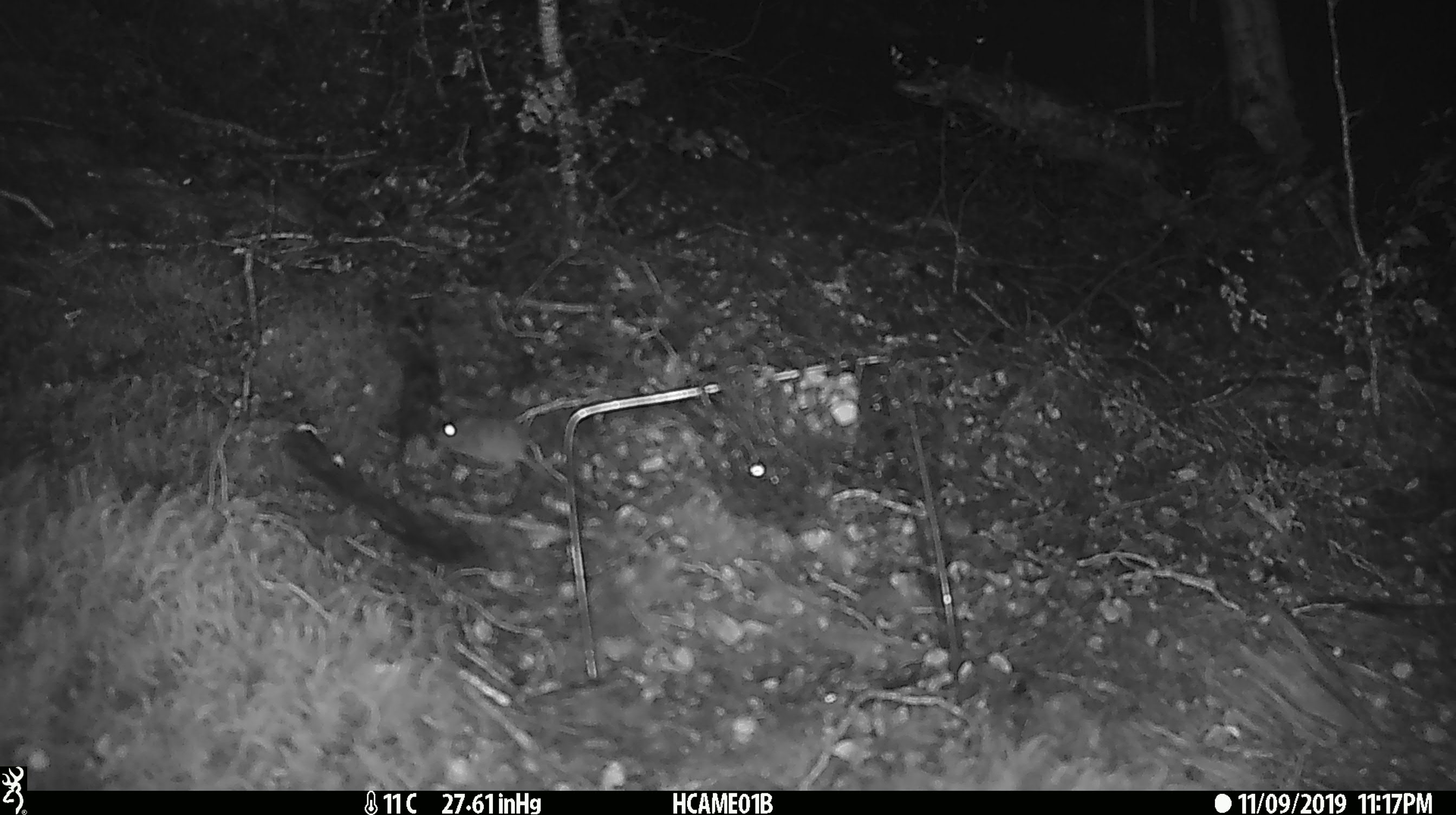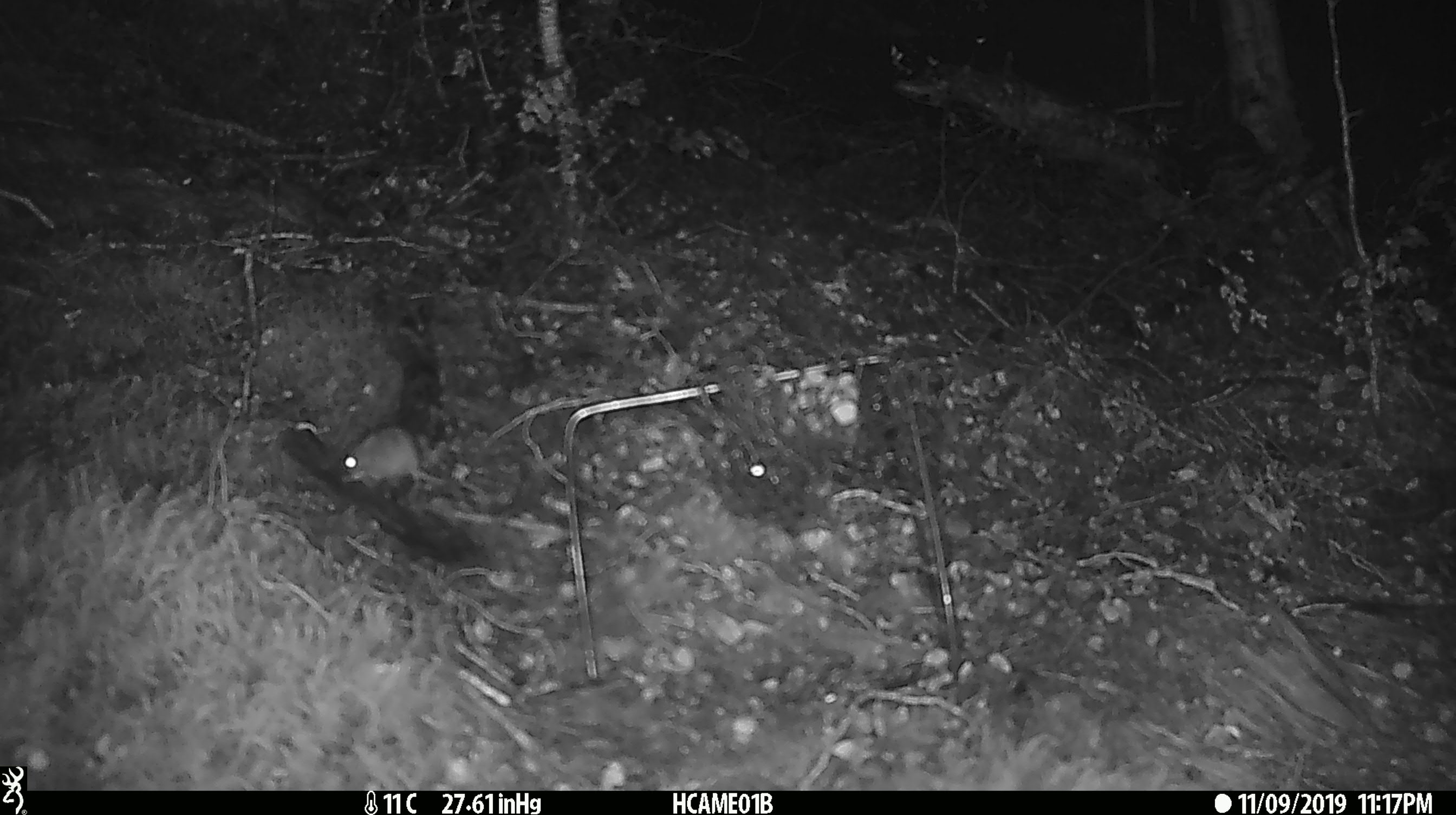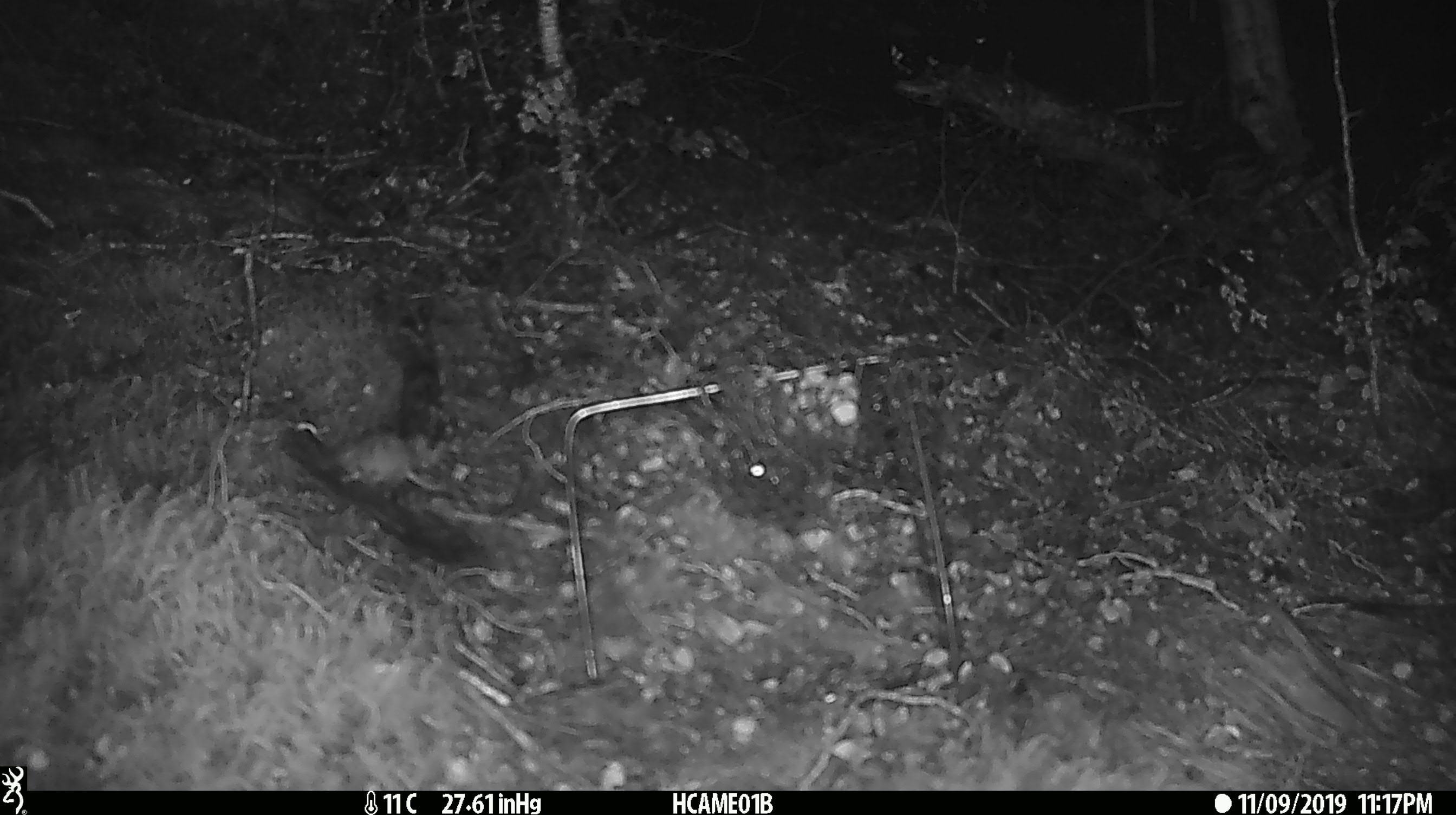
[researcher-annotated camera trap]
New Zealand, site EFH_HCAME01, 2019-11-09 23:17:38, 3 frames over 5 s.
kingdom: Animalia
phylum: Chordata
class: Mammalia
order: Rodentia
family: Muridae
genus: Mus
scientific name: Mus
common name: mouse